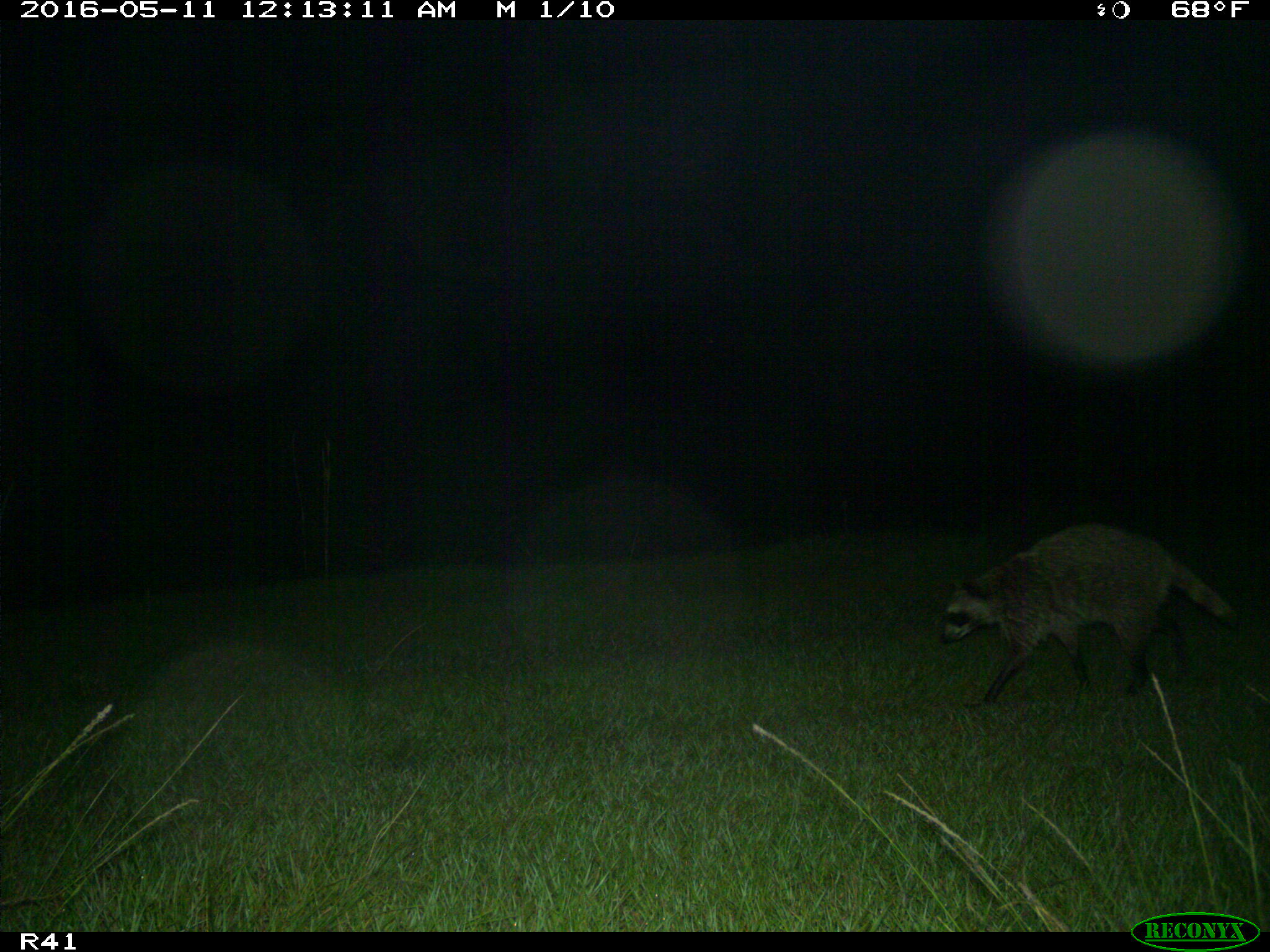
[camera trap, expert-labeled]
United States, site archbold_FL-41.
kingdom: Animalia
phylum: Chordata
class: Mammalia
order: Carnivora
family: Procyonidae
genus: Procyon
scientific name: Procyon lotor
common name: common raccoon